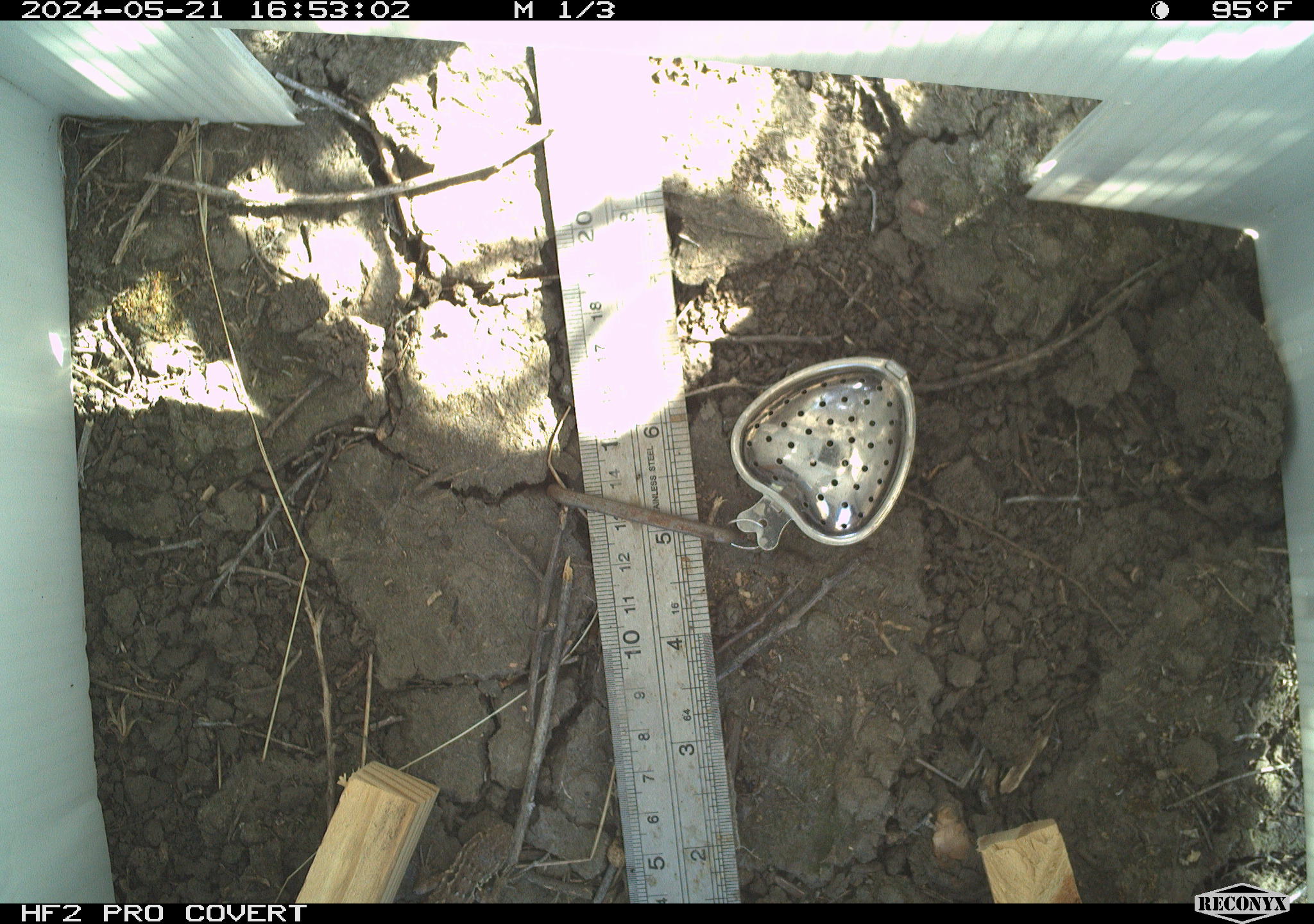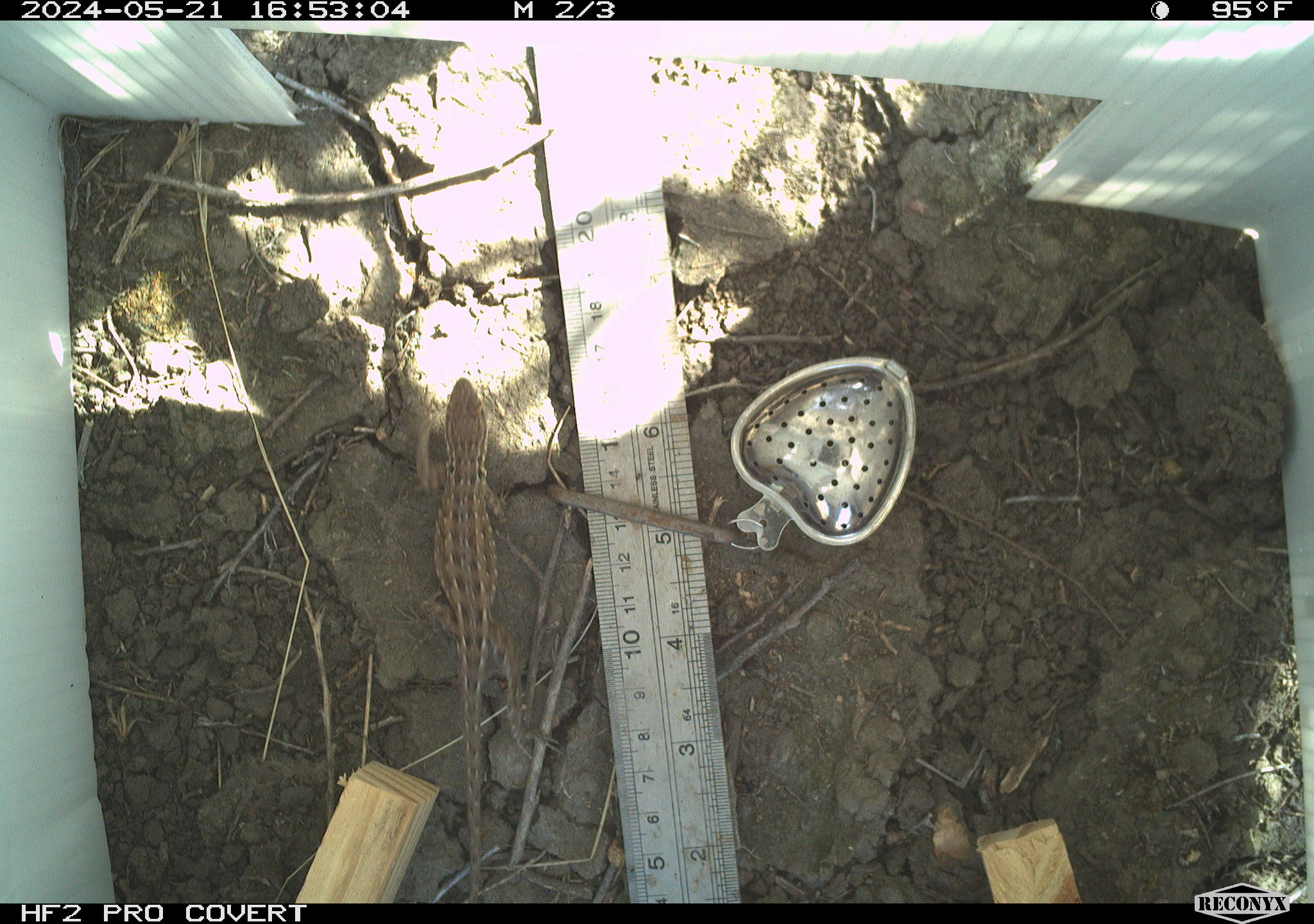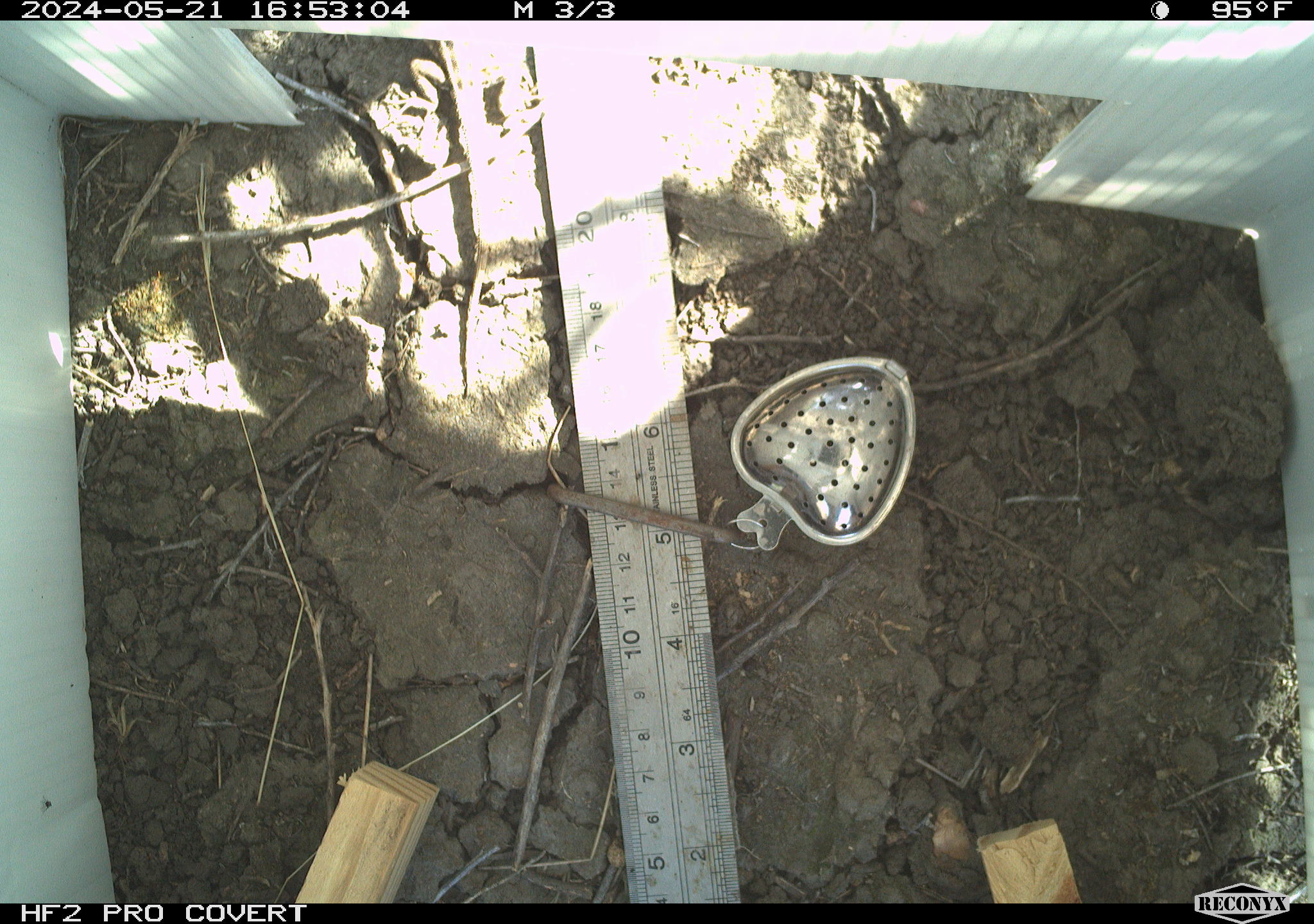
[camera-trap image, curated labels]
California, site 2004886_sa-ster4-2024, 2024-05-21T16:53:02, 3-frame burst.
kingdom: Animalia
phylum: Chordata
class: Reptilia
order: Squamata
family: Phrynosomatidae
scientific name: Phrynosomatidae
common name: phrynosomatid lizards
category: phrynosomatidae family